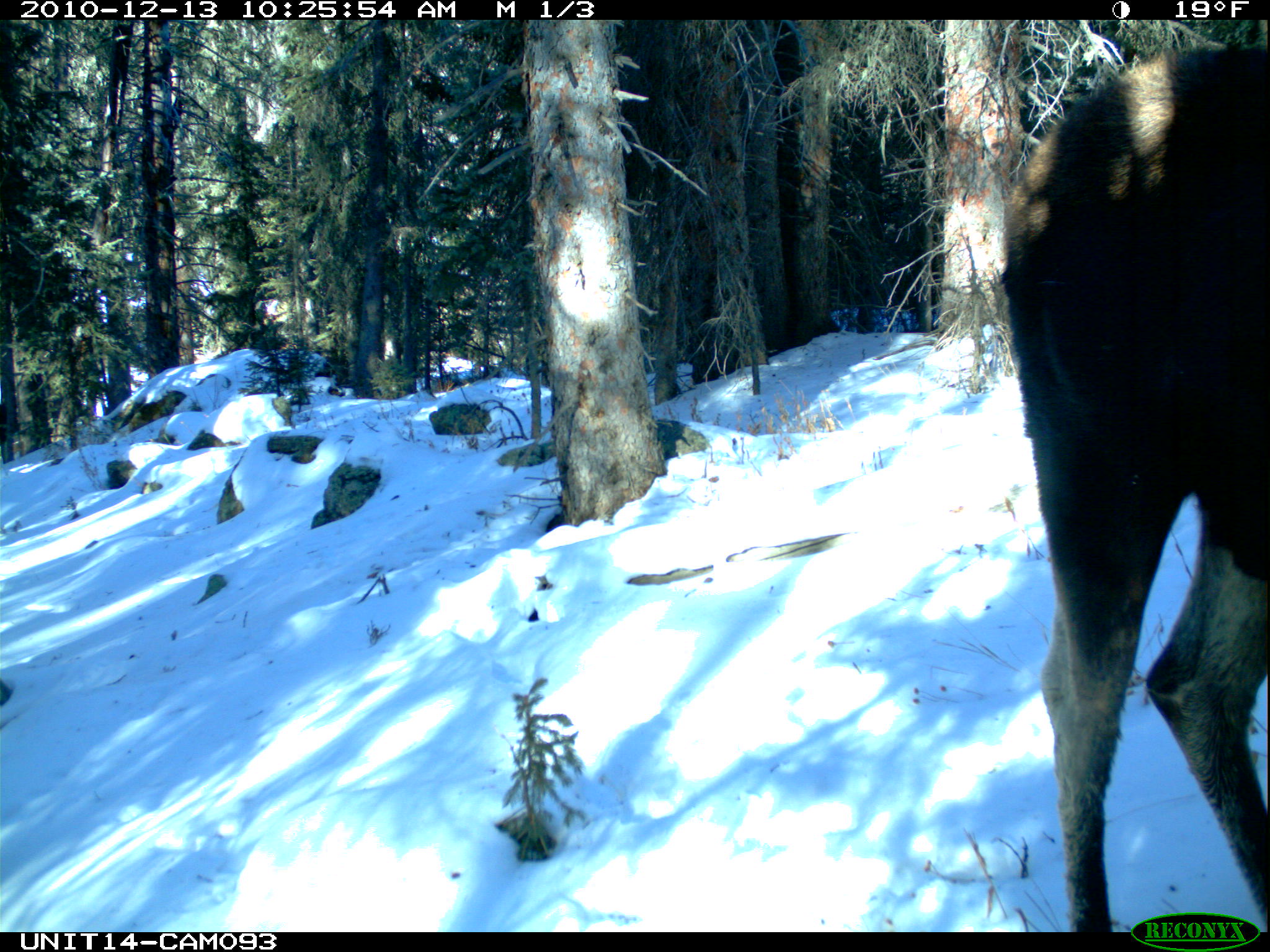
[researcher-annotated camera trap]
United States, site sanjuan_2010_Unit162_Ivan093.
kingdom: Animalia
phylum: Chordata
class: Mammalia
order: Artiodactyla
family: Cervidae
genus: Alces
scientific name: Alces alces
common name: moose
Alces alces (moose).